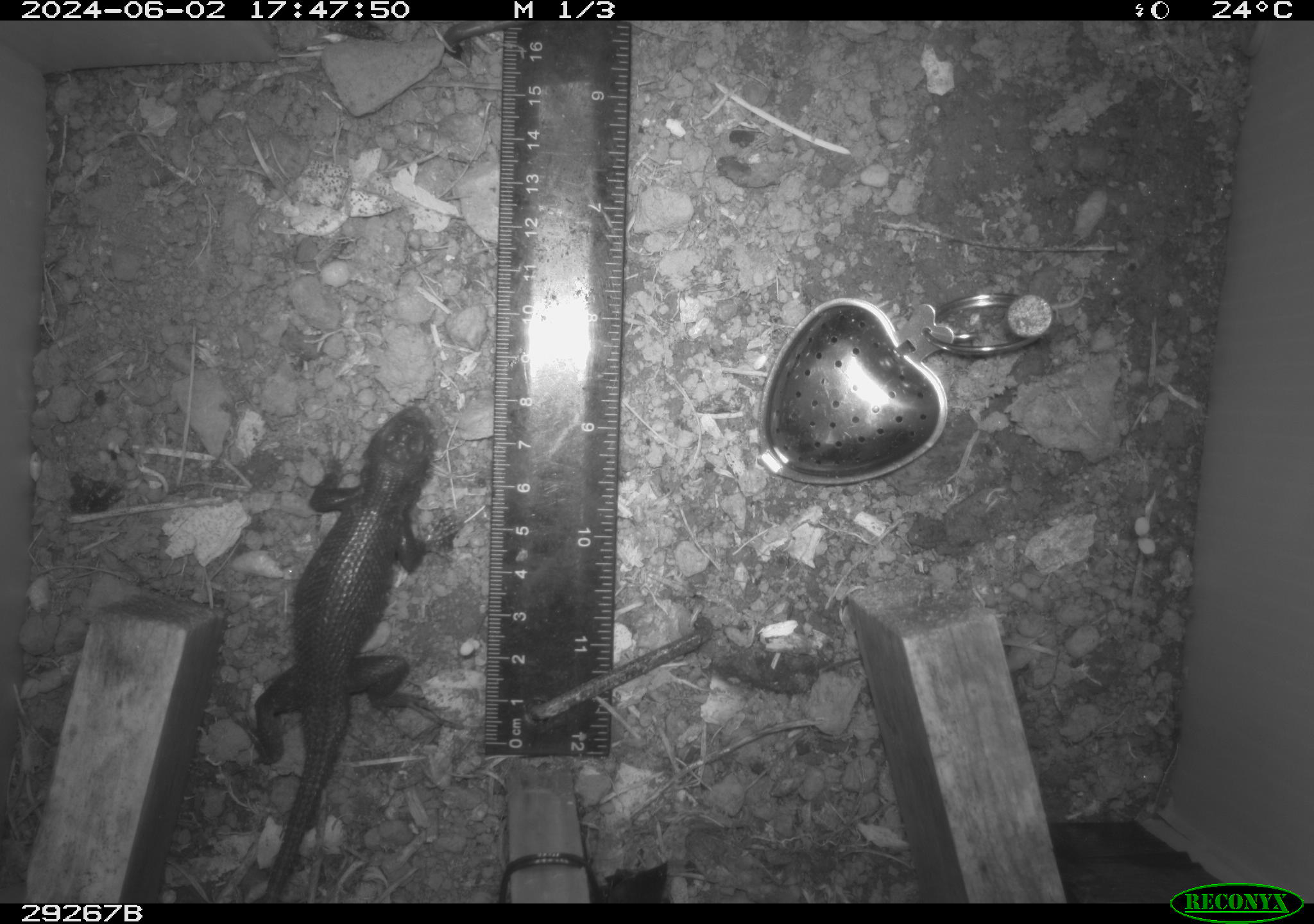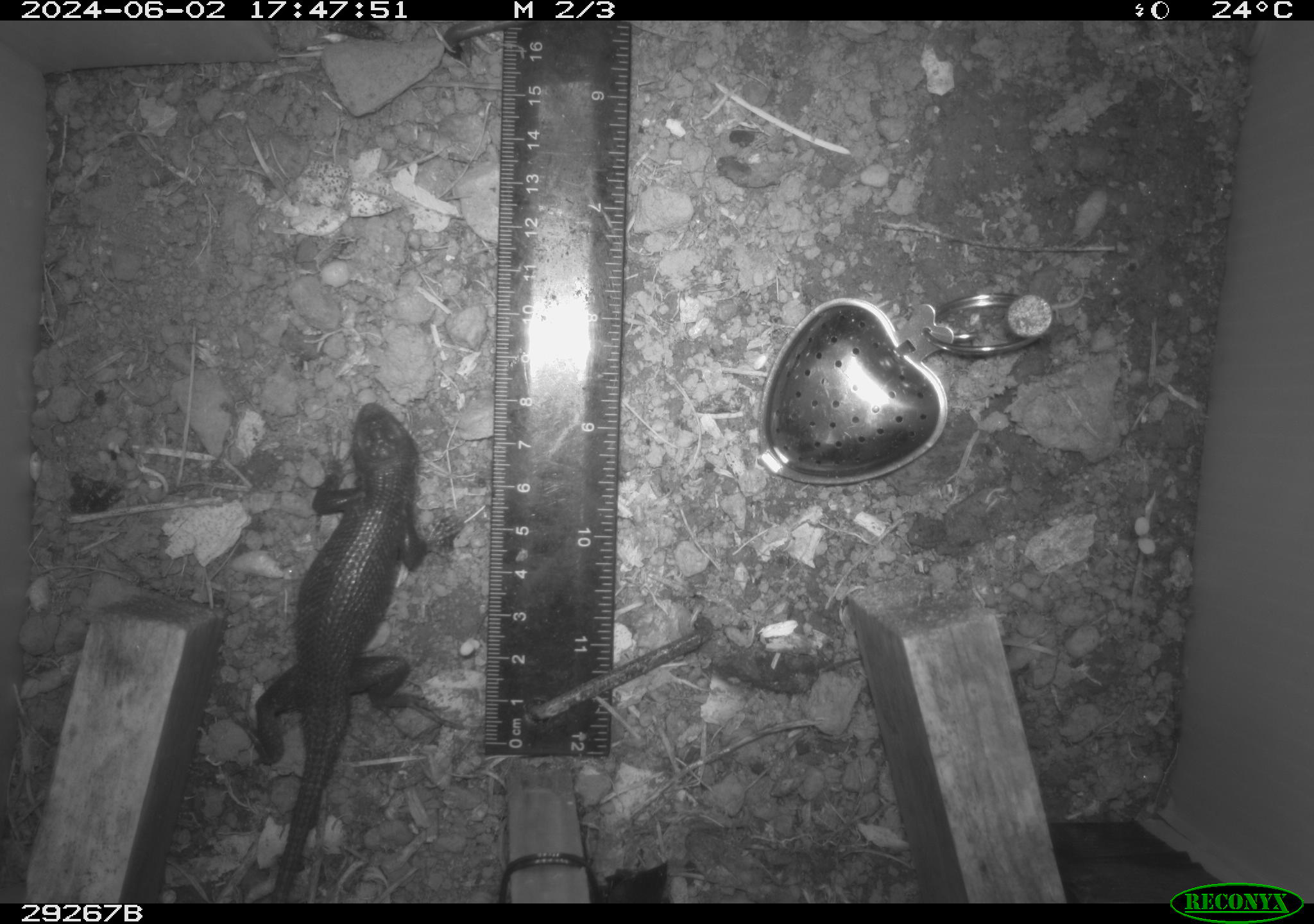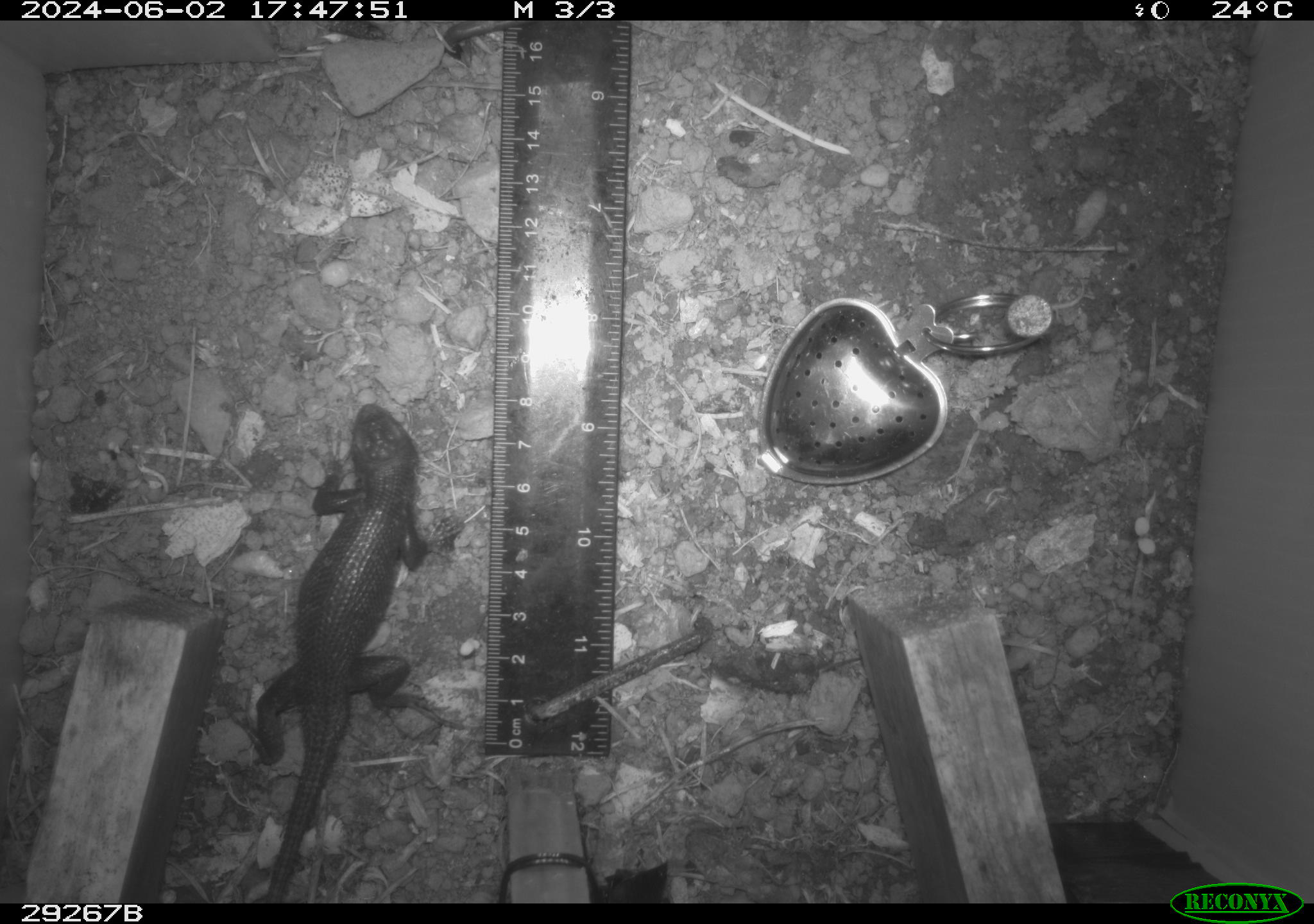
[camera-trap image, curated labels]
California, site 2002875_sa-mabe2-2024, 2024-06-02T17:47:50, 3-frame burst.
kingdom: Animalia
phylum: Chordata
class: Reptilia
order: Squamata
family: Phrynosomatidae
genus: Sceloporus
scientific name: Sceloporus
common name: spiny lizards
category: sceloporus species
Sceloporus species (spiny lizards) (Sceloporus).